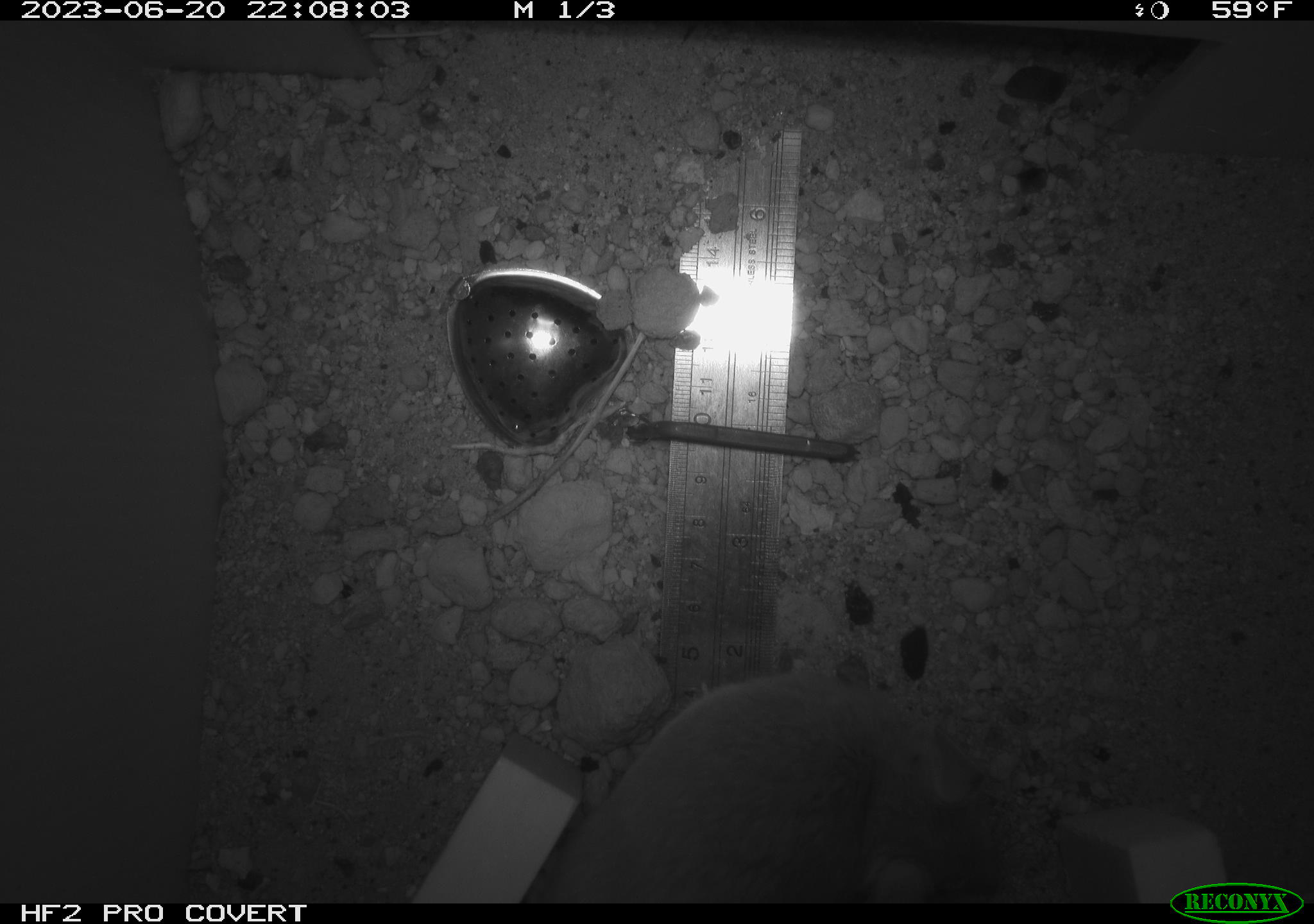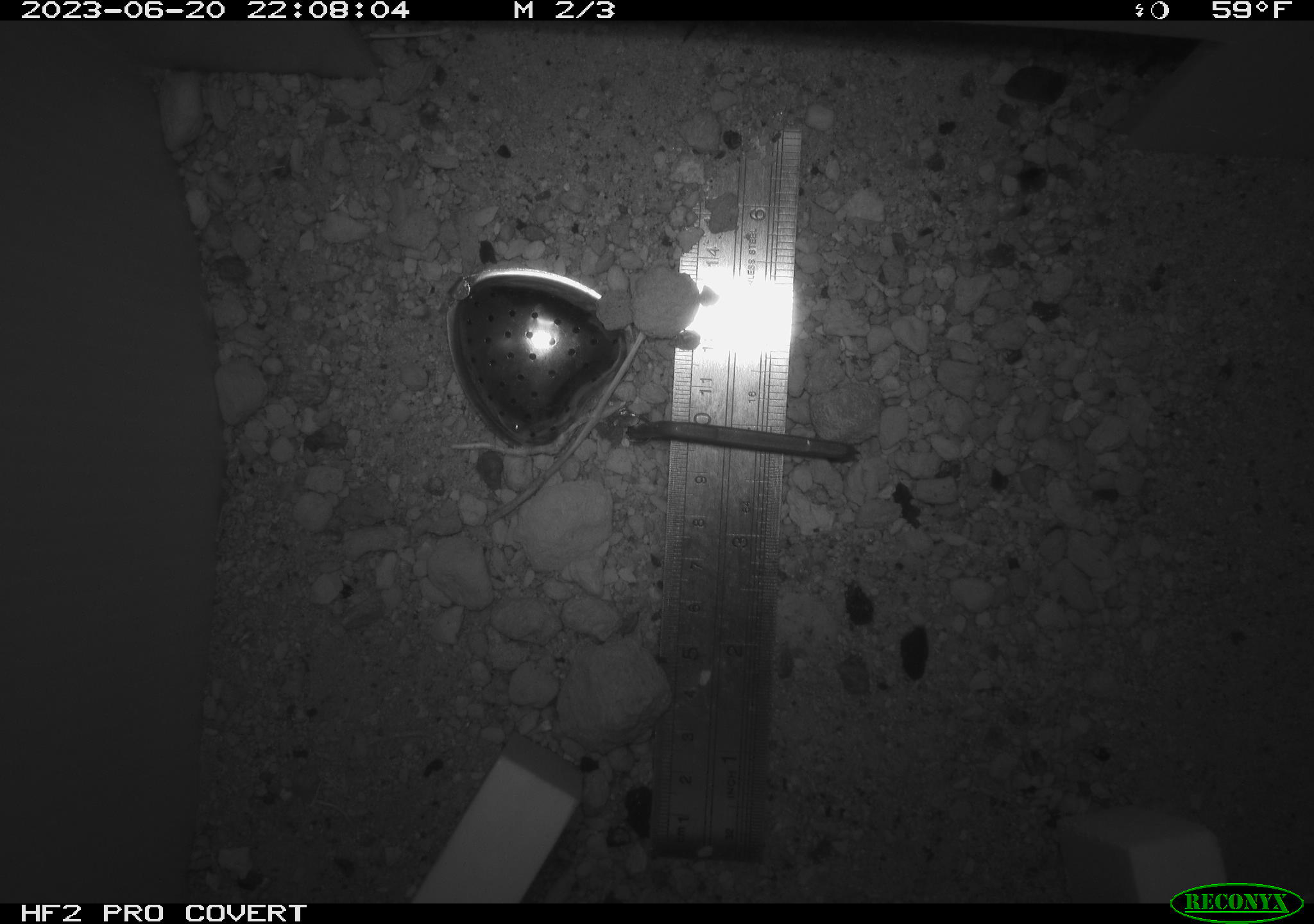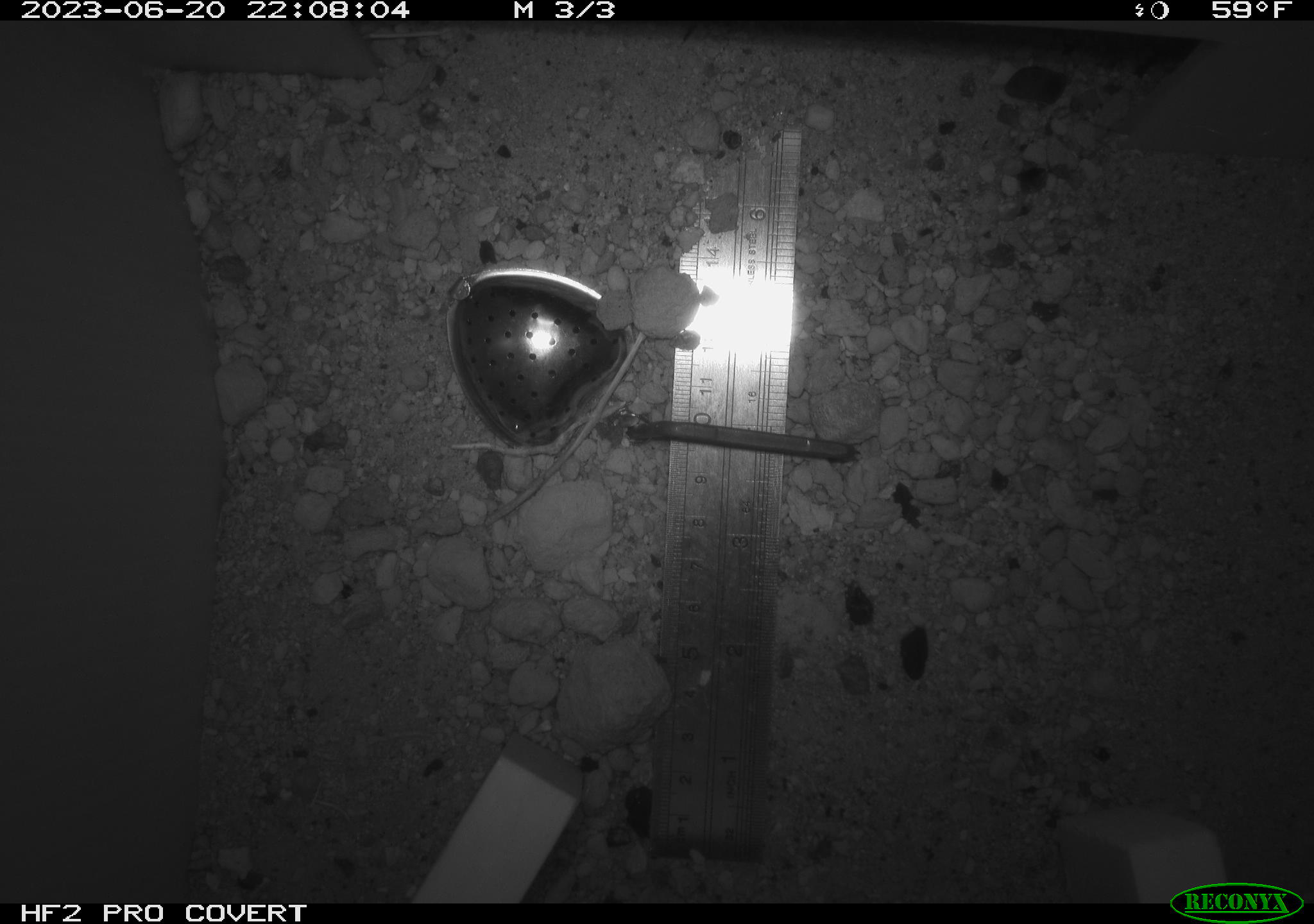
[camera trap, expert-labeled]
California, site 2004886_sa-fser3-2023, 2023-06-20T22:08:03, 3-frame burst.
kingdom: Animalia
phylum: Chordata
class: Mammalia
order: Rodentia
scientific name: Rodentia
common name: mouse species